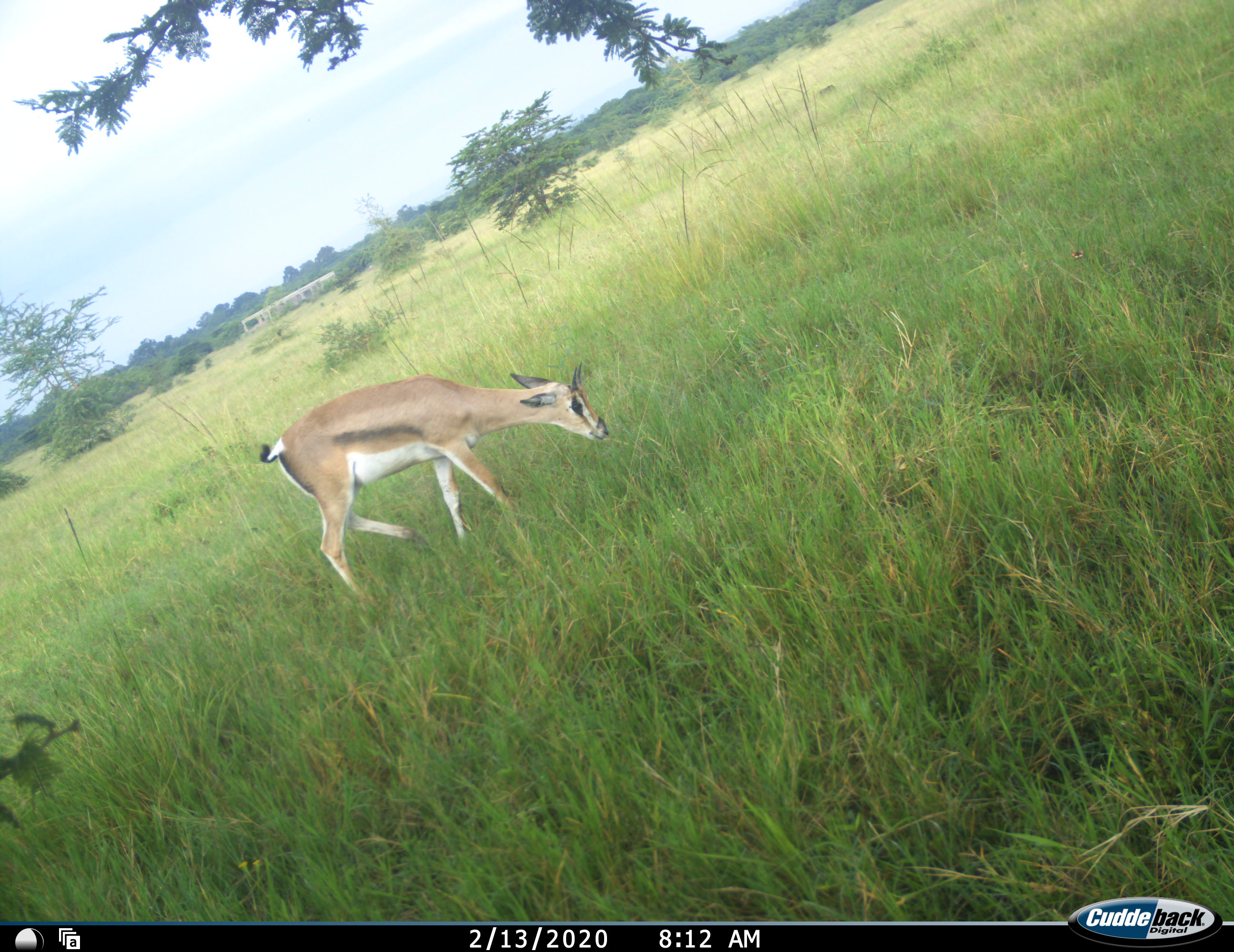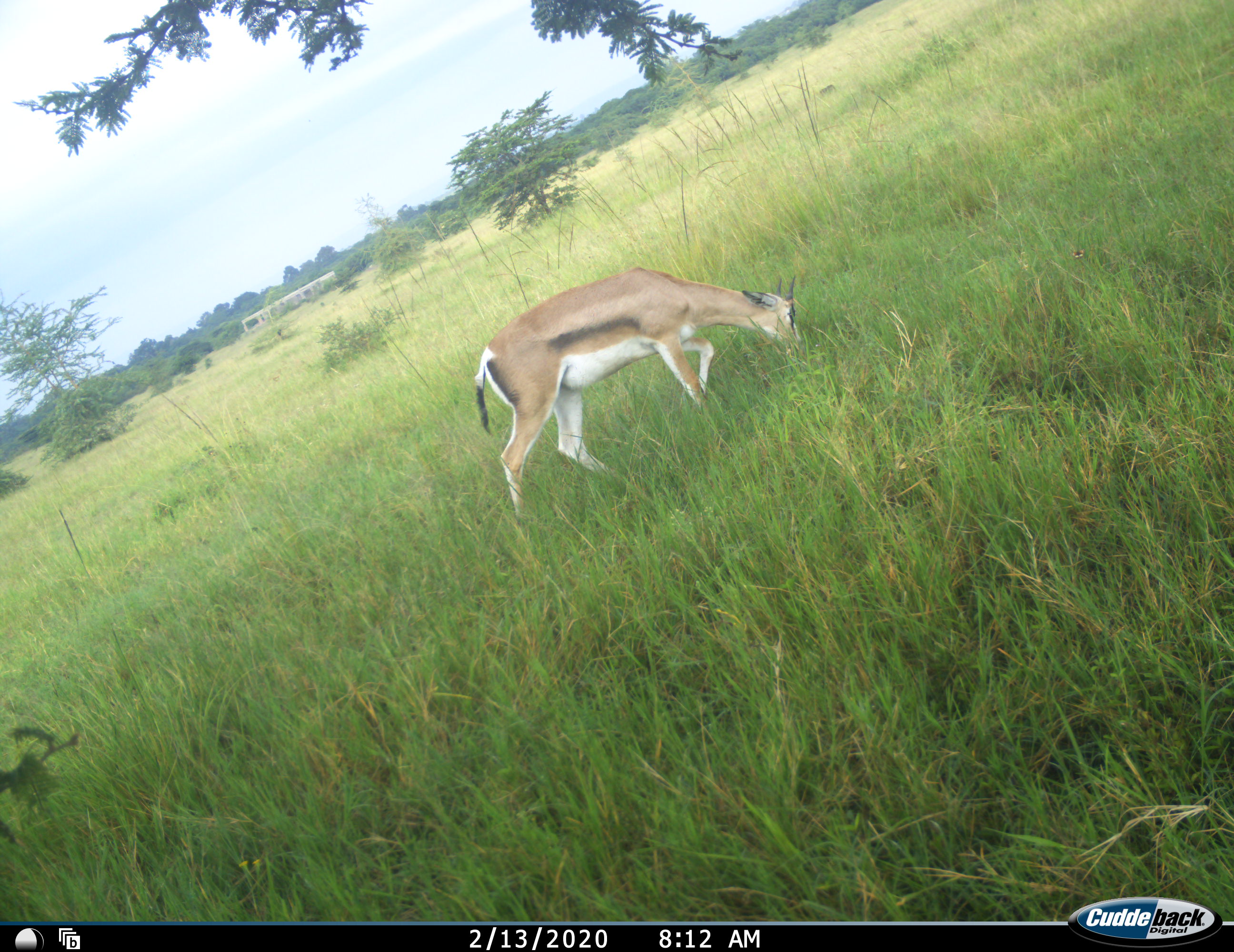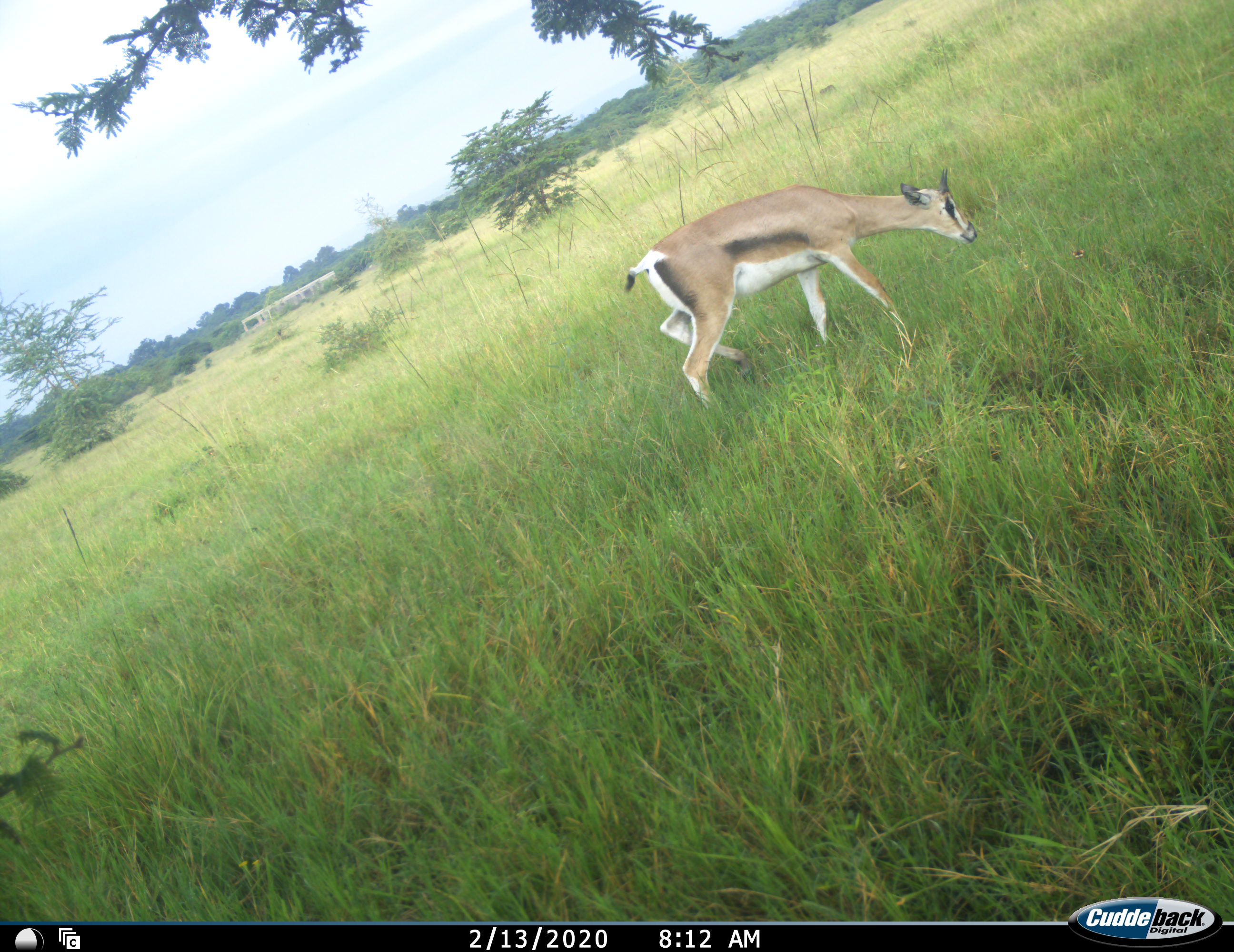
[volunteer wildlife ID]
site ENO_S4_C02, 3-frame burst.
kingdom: Animalia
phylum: Chordata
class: Mammalia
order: Artiodactyla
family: Bovidae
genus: Nanger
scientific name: Nanger granti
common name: grant's gazelle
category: gazellegrants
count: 1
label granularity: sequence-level